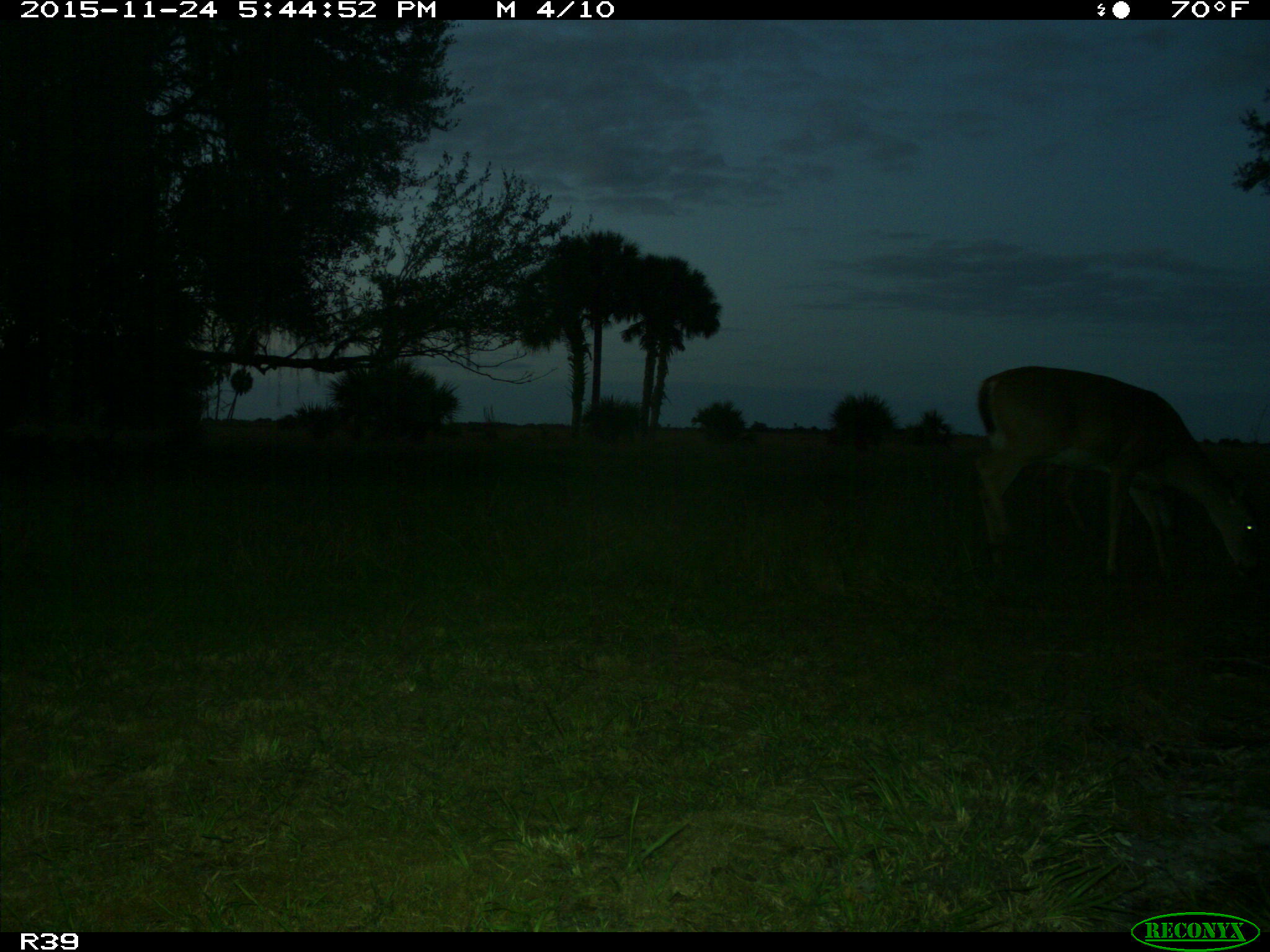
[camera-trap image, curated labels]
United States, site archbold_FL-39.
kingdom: Animalia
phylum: Chordata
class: Mammalia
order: Artiodactyla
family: Cervidae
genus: Odocoileus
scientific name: Odocoileus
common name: deer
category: unidentified deer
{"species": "unidentified deer (deer) (Odocoileus)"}